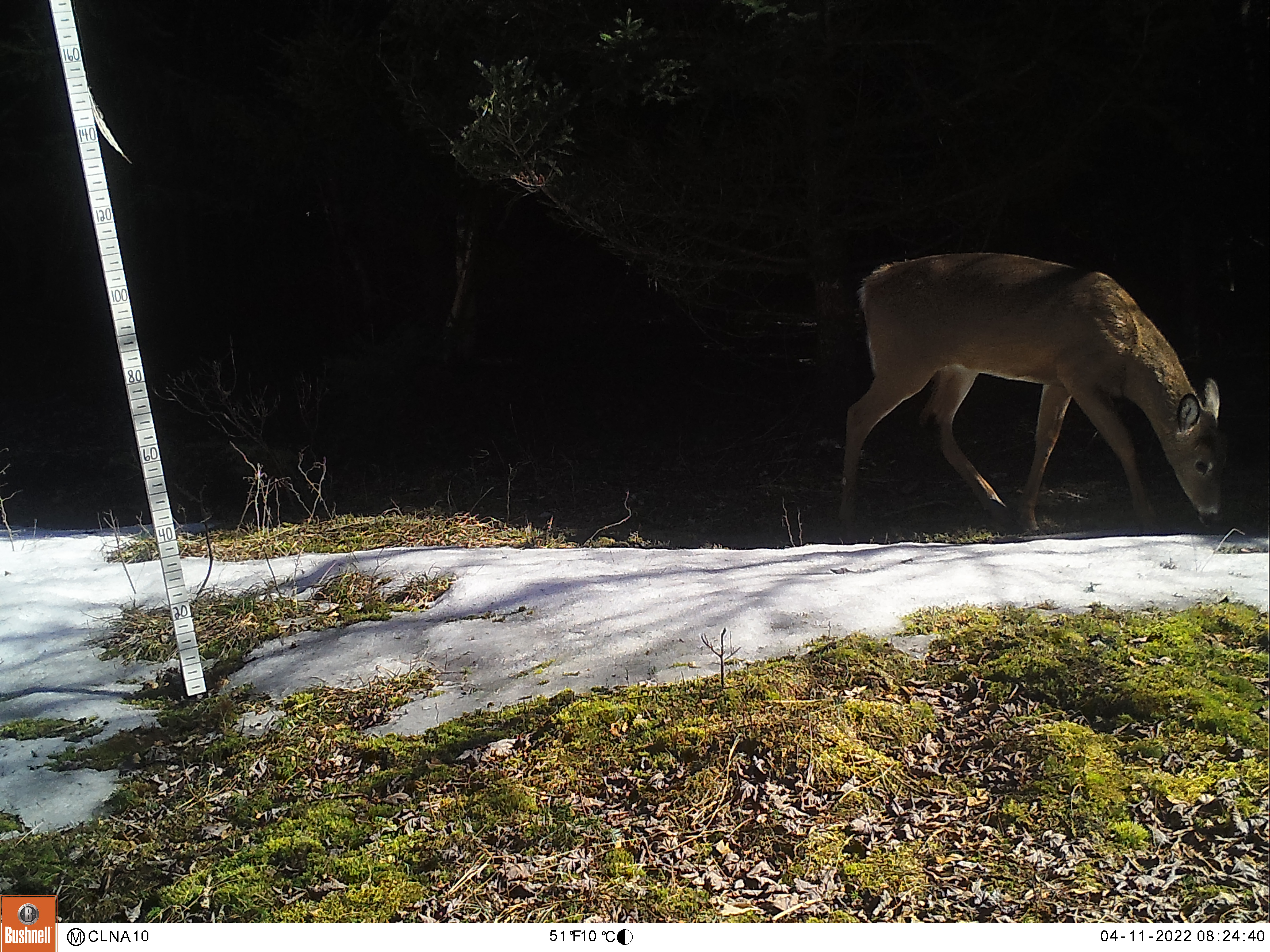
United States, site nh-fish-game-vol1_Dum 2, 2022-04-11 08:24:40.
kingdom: Animalia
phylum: Chordata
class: Mammalia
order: Artiodactyla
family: Cervidae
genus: Odocoileus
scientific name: Odocoileus virginianus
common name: white-tailed deer